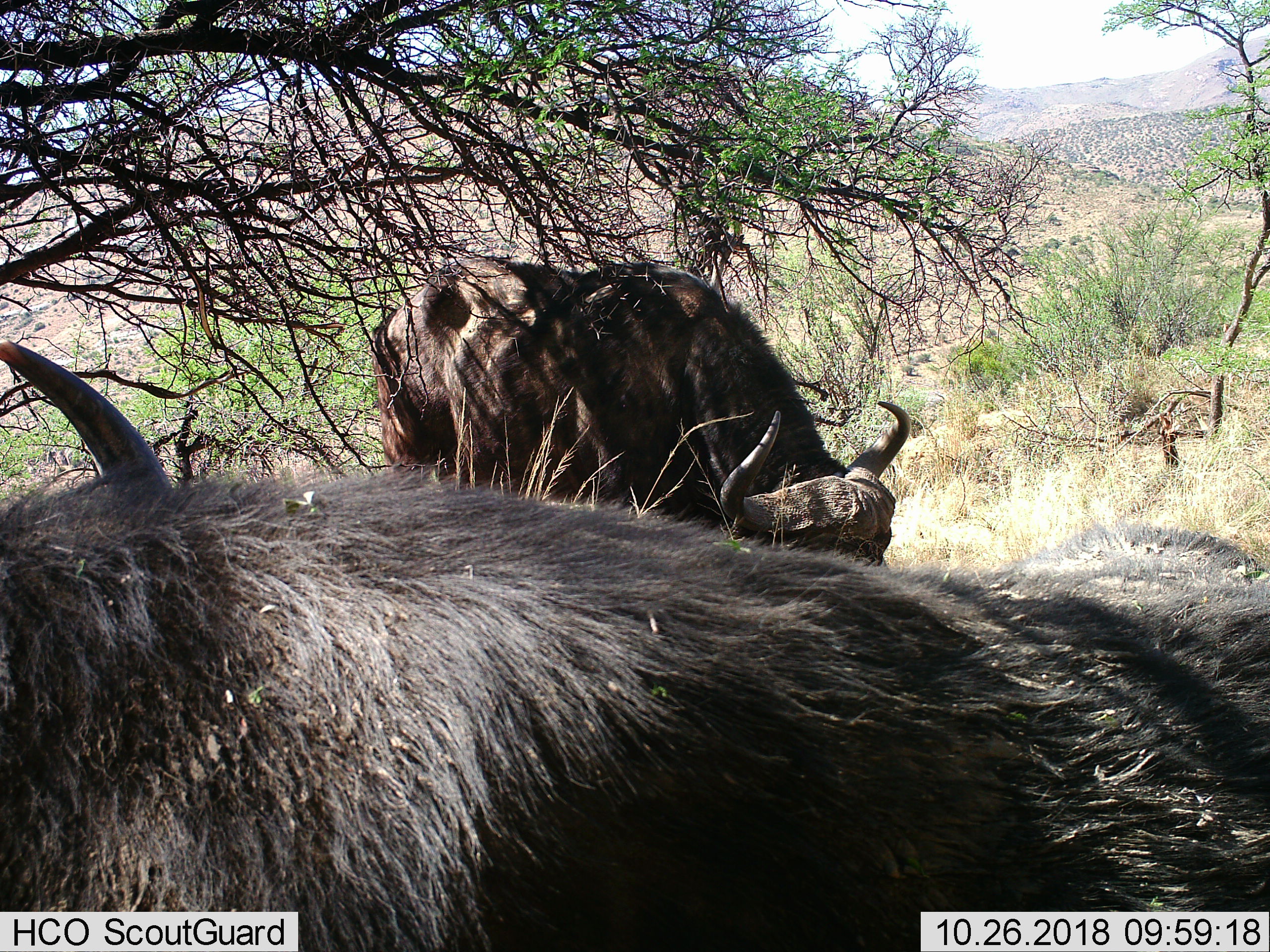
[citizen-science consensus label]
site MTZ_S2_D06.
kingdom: Animalia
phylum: Chordata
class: Mammalia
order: Artiodactyla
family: Bovidae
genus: Syncerus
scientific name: Syncerus caffer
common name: african buffalo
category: buffalo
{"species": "buffalo (african buffalo) (Syncerus caffer)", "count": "2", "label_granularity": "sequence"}